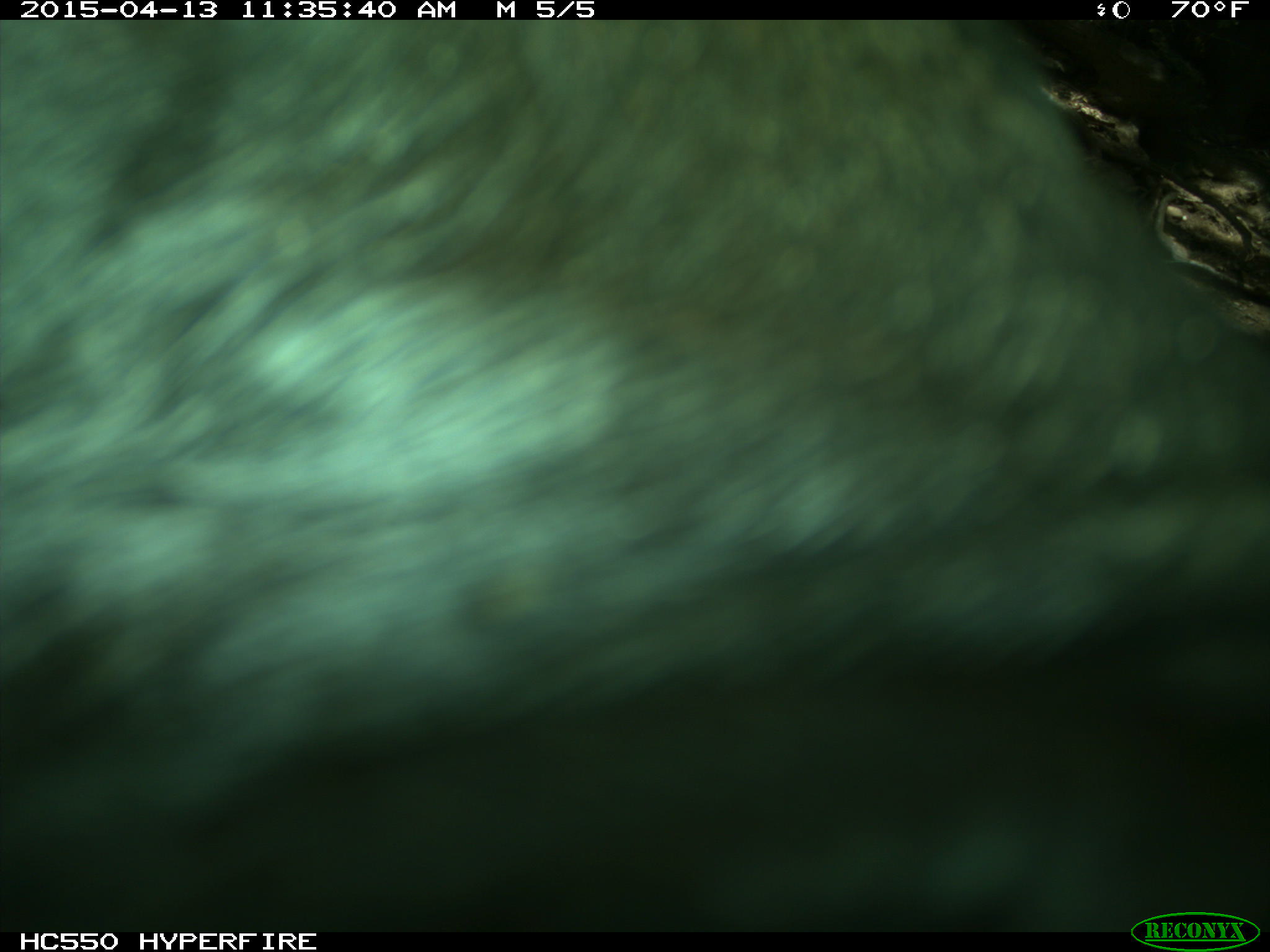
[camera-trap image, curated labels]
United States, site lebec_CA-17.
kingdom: Animalia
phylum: Chordata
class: Mammalia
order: Artiodactyla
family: Bovidae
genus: Bos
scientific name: Bos taurus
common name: domestic cow